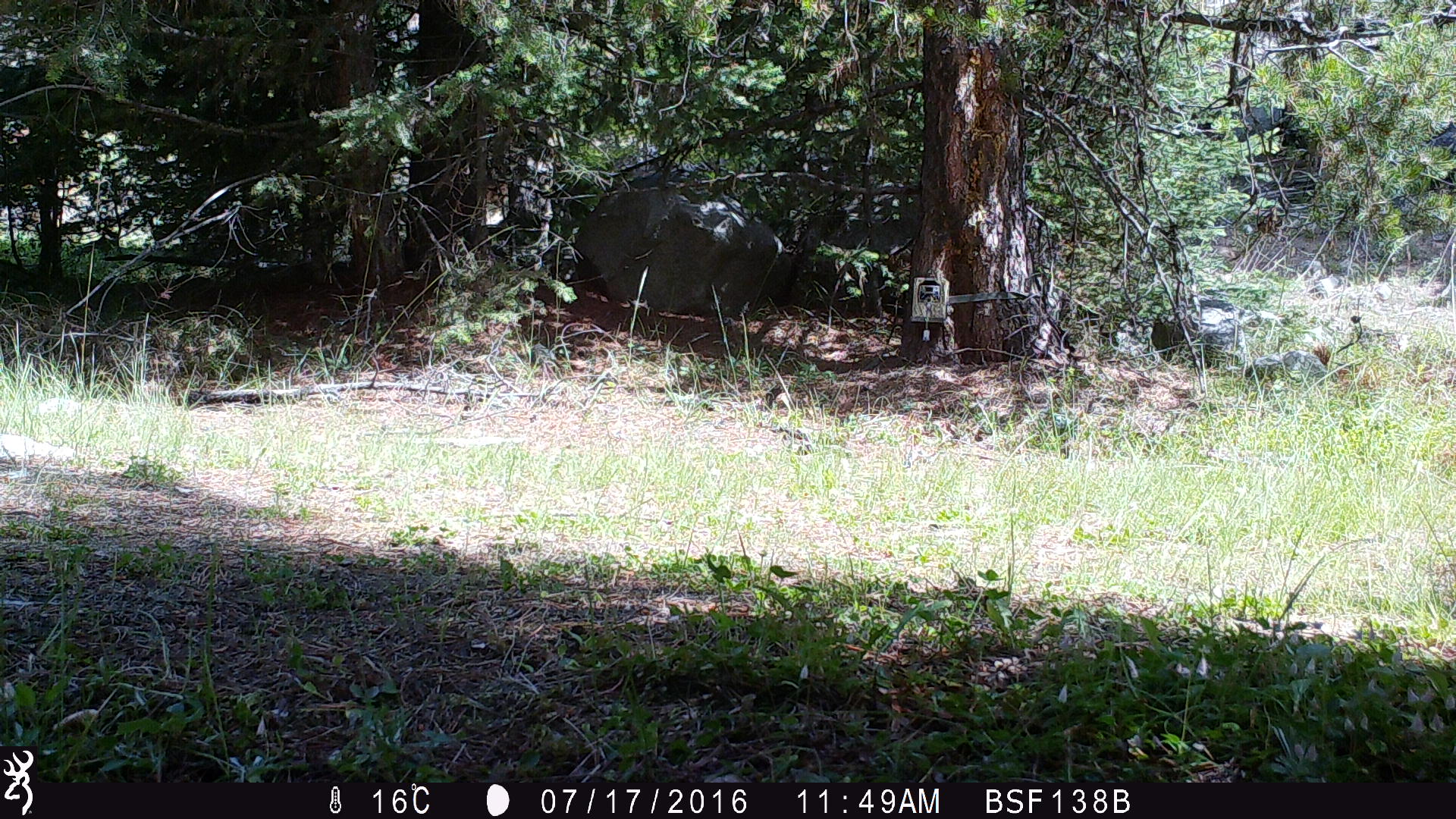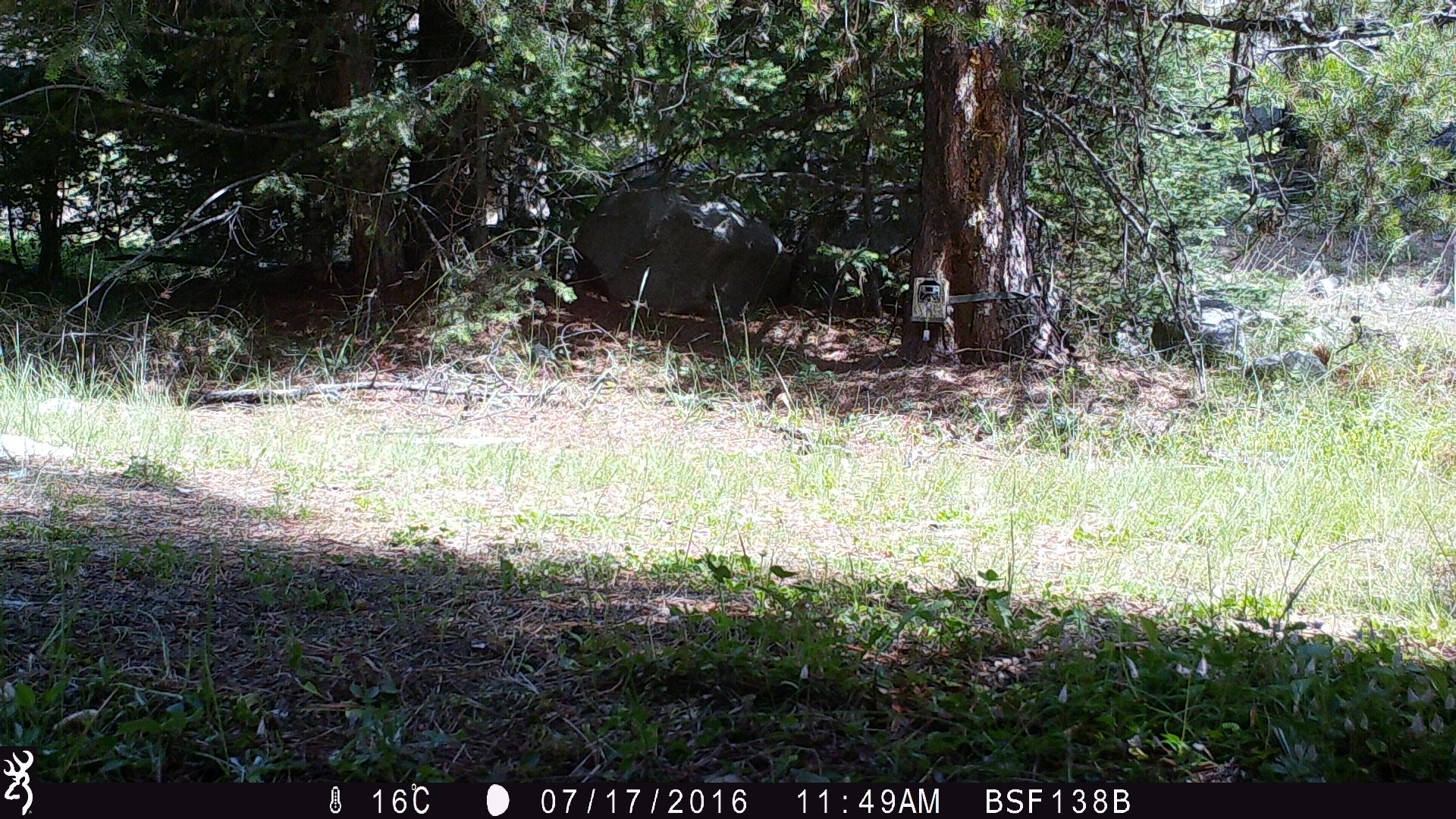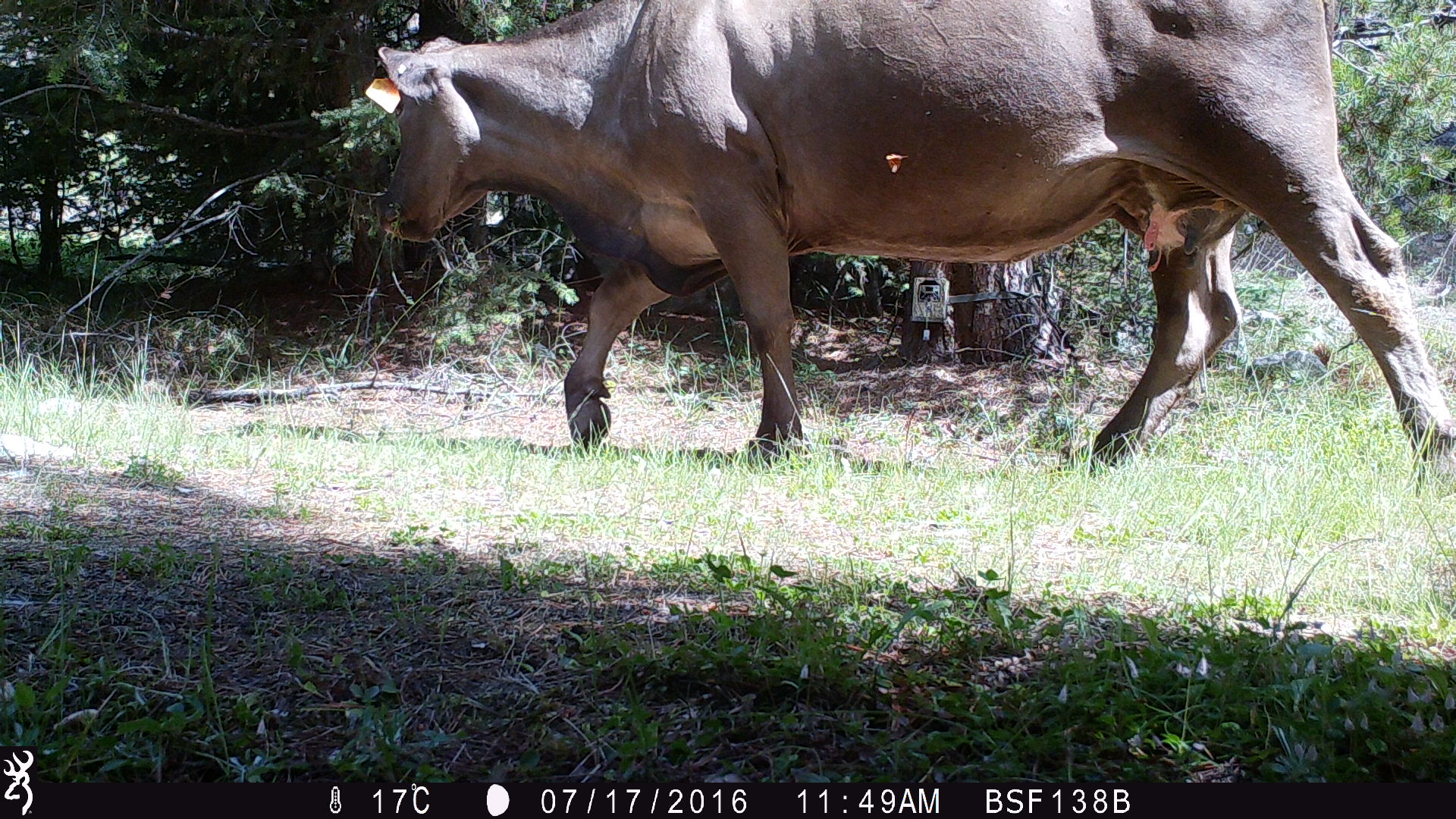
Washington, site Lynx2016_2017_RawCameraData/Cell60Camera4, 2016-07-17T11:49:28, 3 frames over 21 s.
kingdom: Animalia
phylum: Chordata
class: Mammalia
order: Artiodactyla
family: Bovidae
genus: Bos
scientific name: Bos taurus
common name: domestic cattle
Domestic cattle (Bos taurus). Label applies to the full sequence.